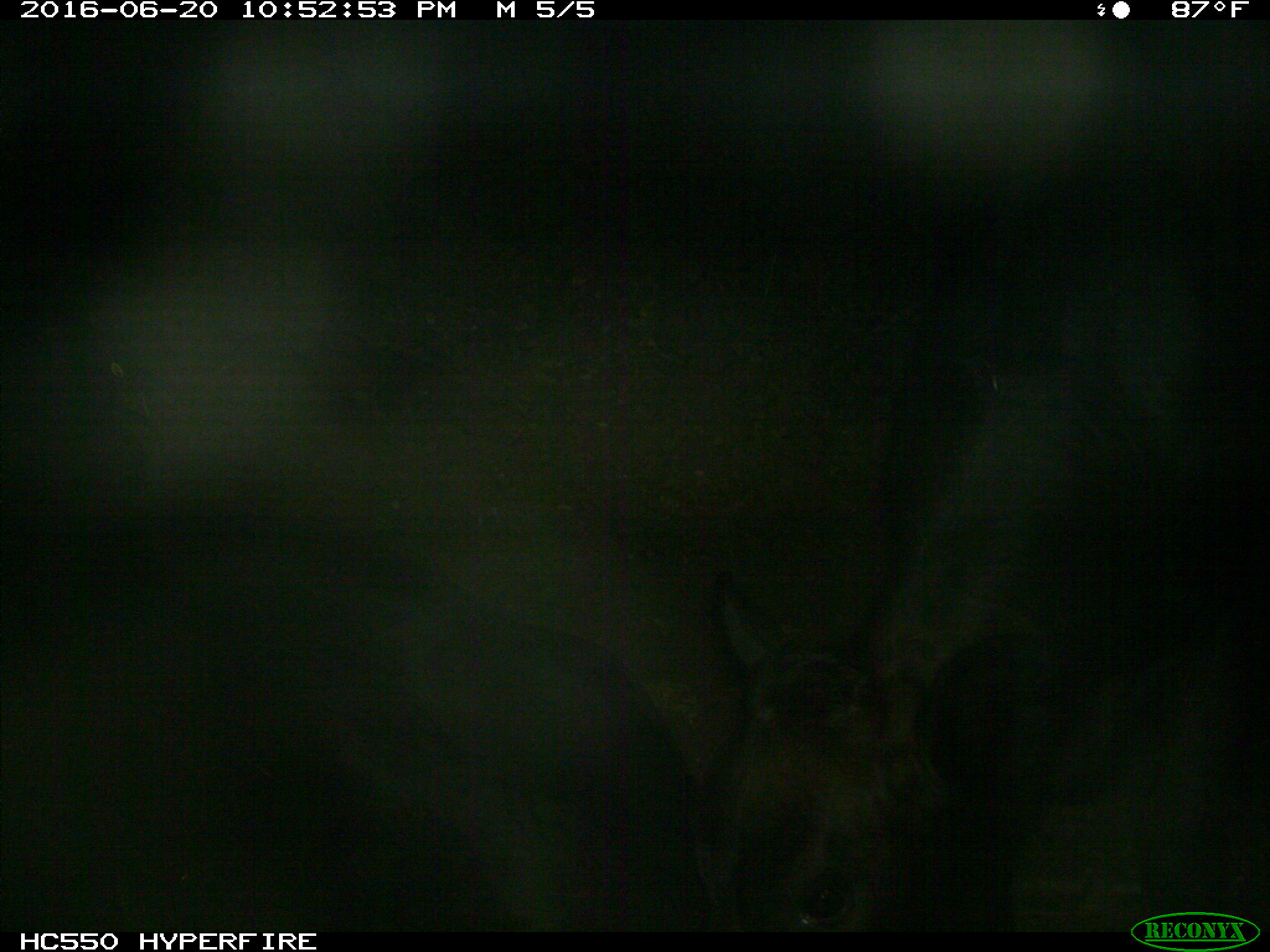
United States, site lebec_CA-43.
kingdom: Animalia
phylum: Chordata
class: Mammalia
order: Artiodactyla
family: Bovidae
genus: Bos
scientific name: Bos taurus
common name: domestic cow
Bos taurus (domestic cow).